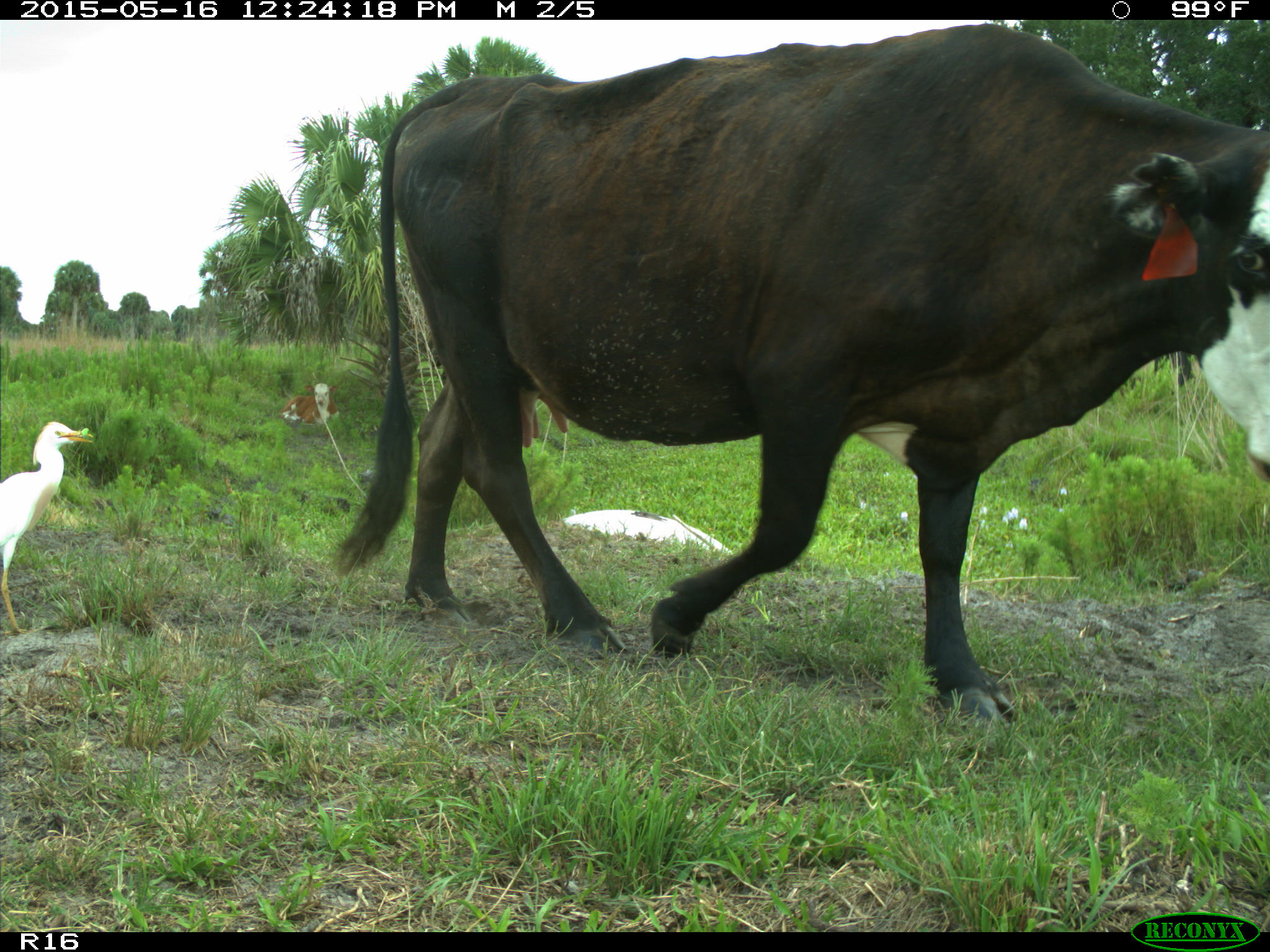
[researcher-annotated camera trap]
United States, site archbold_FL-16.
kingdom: Animalia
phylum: Chordata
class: Mammalia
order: Artiodactyla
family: Bovidae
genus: Bos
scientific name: Bos taurus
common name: domestic cow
Bos taurus (domestic cow).